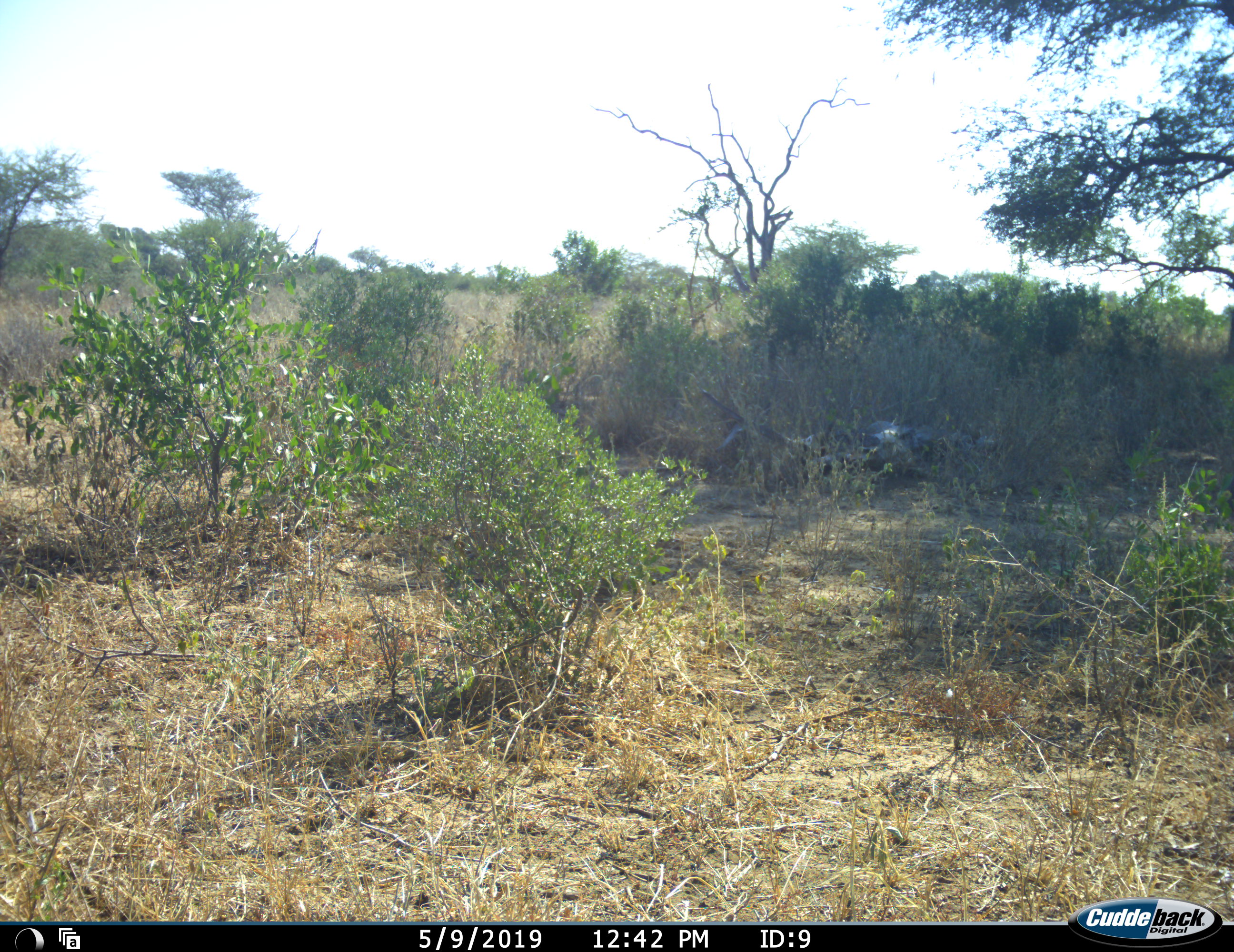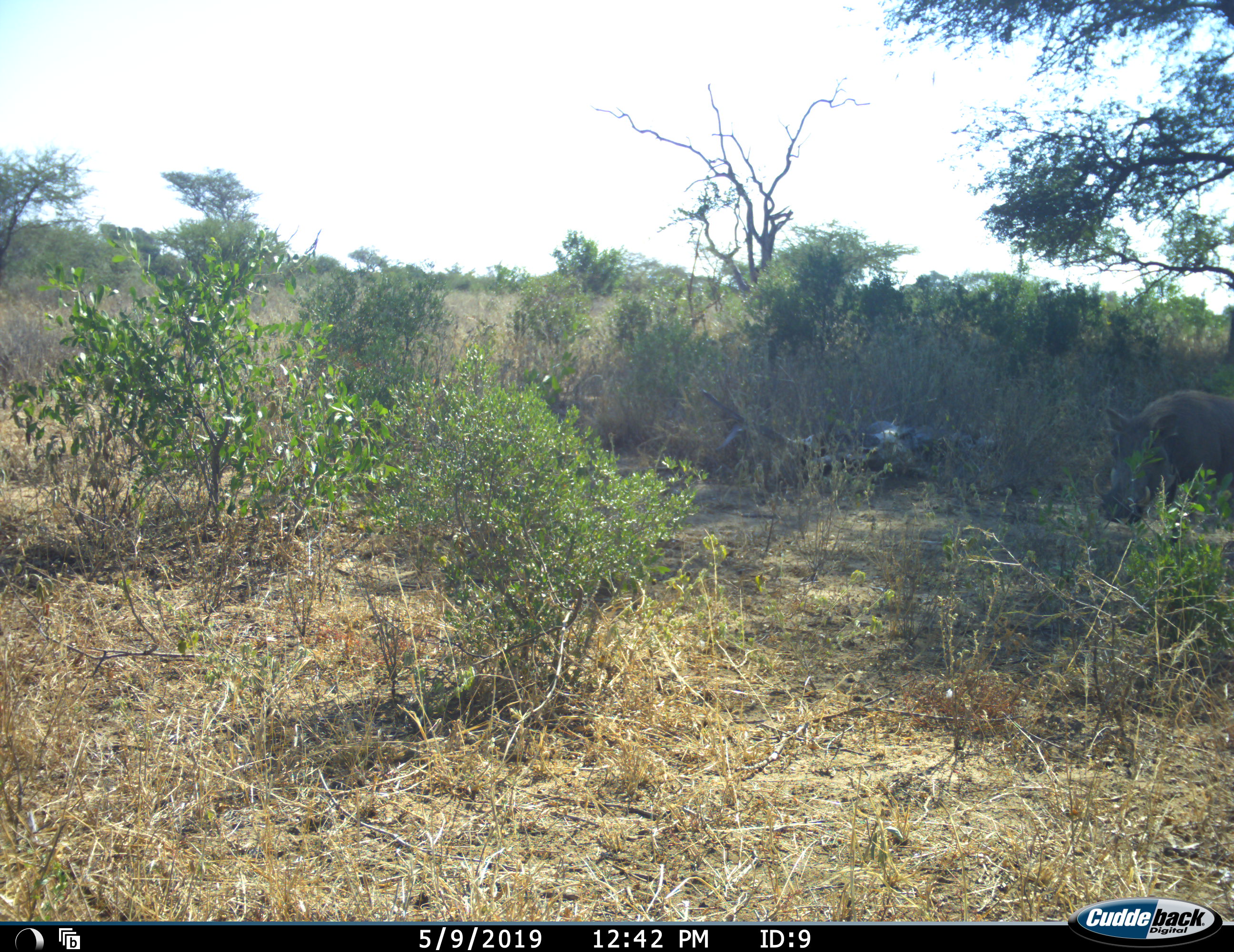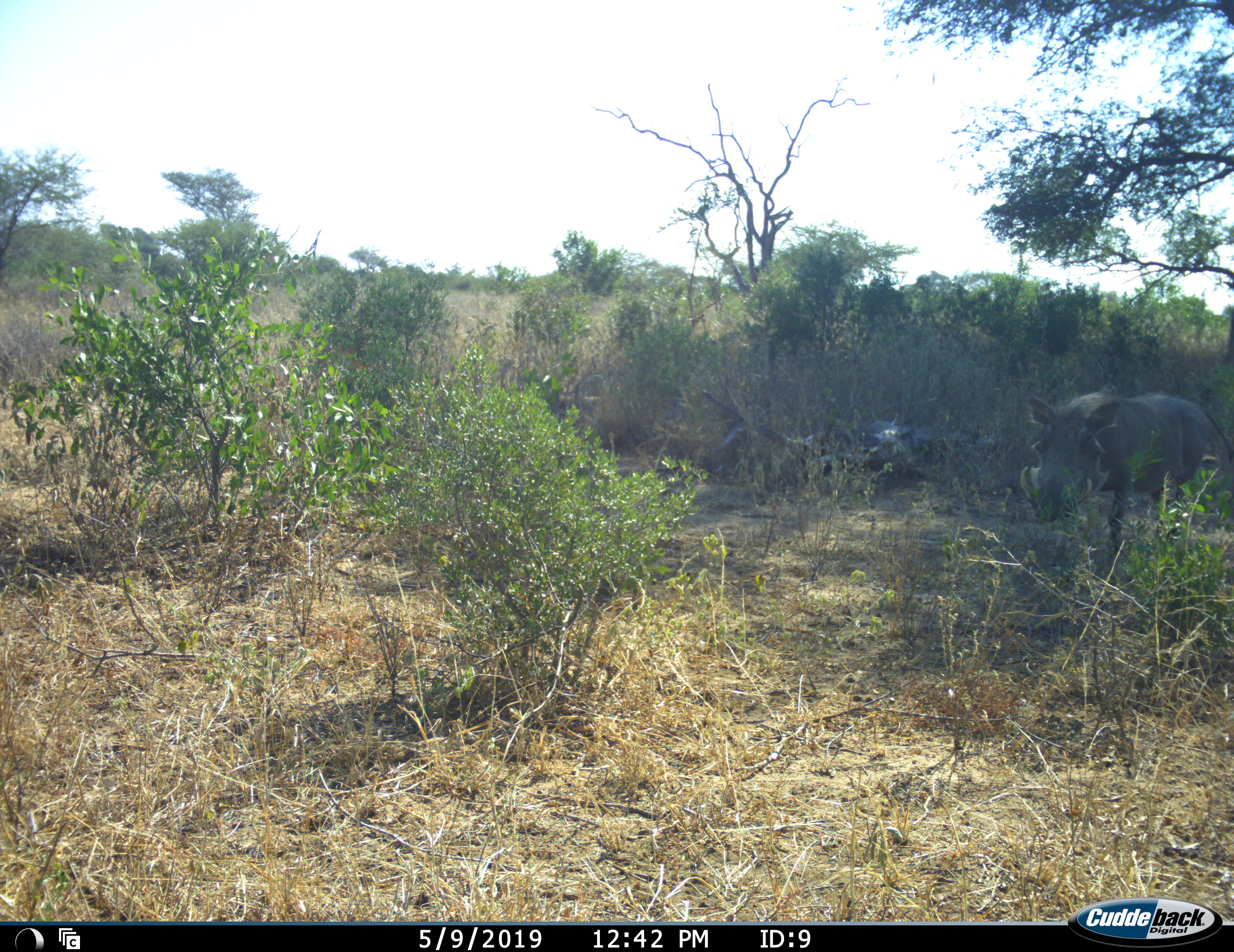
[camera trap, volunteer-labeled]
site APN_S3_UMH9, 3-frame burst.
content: unidentified animal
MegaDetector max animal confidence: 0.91